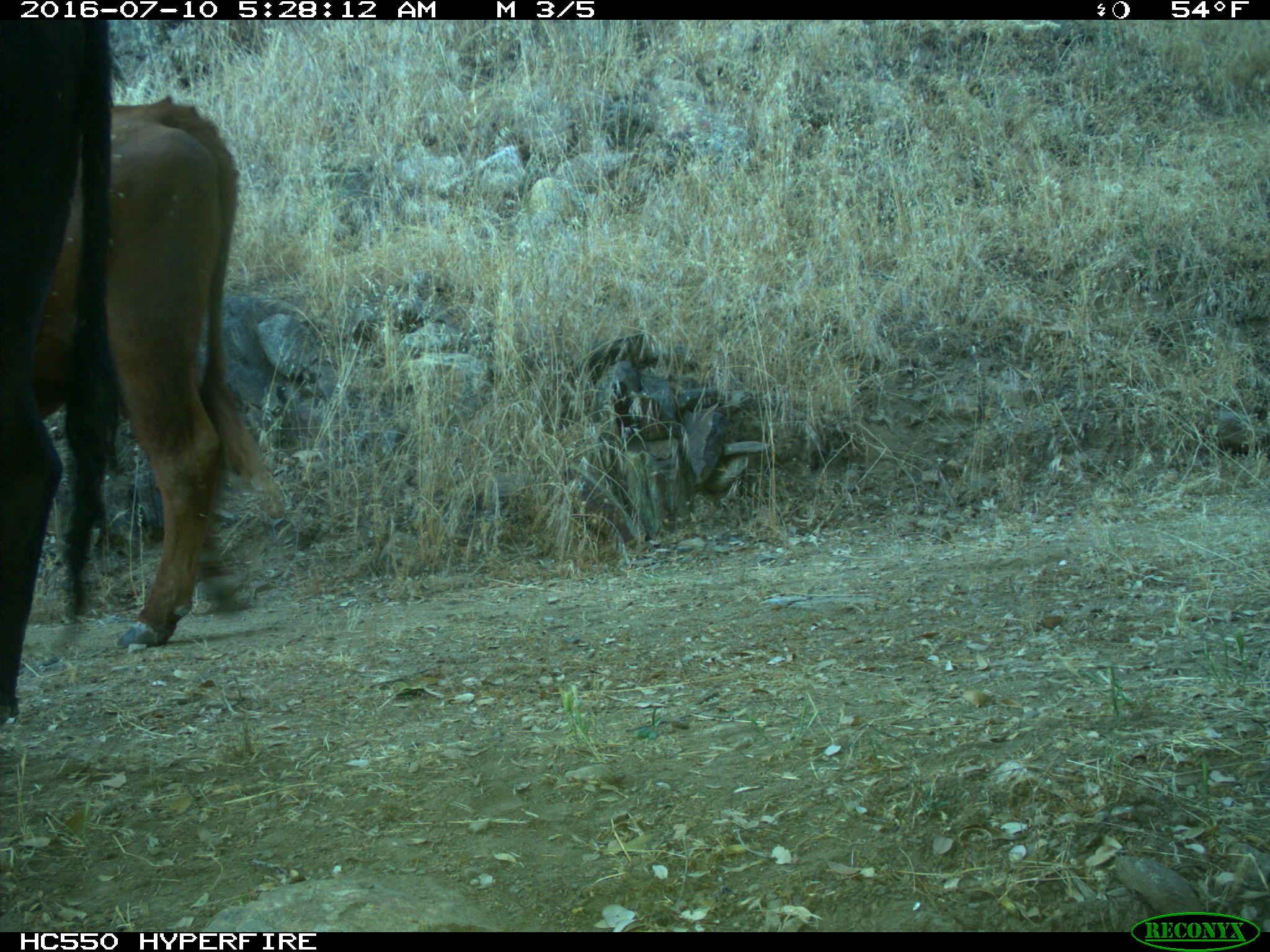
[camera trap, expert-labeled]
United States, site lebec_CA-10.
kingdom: Animalia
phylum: Chordata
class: Mammalia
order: Artiodactyla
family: Bovidae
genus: Bos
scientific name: Bos taurus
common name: domestic cow